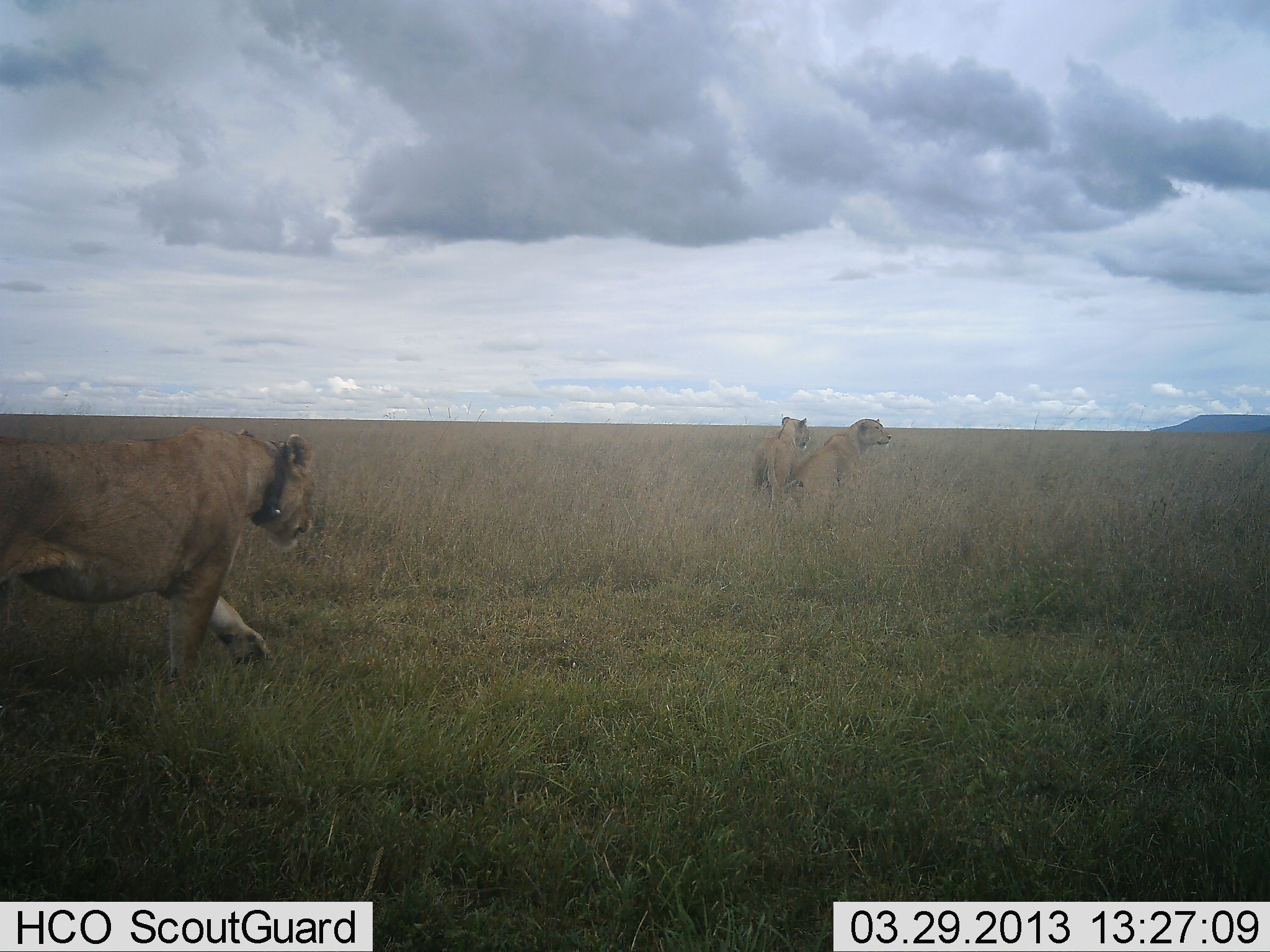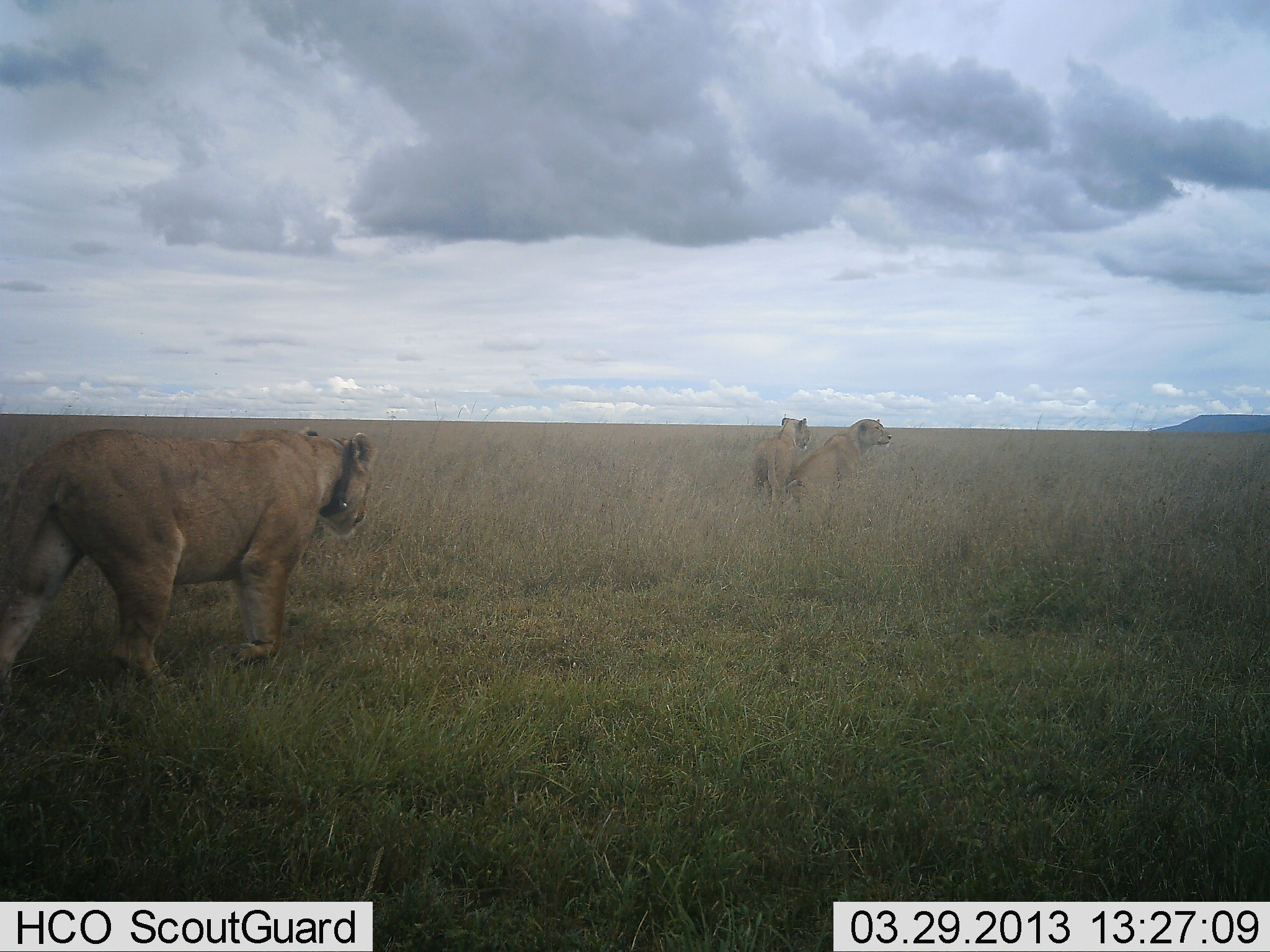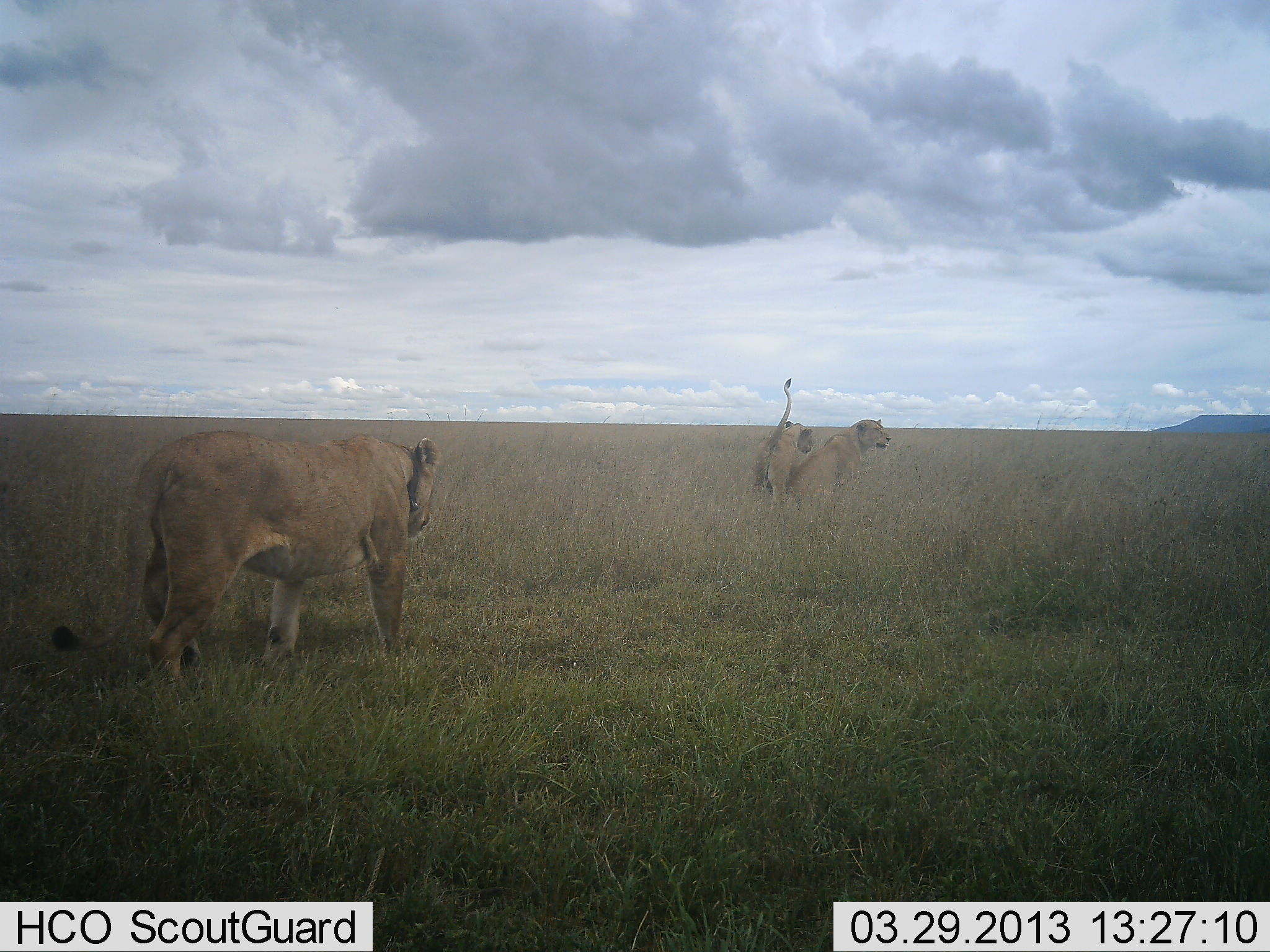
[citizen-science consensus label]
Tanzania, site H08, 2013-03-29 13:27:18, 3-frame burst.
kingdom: Animalia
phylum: Chordata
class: Mammalia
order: Carnivora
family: Felidae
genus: Panthera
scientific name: Panthera leo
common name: lion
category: lionfemale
Lionfemale (lion) (Panthera leo), count 3. Behavior (volunteer vote fractions): standing 36%, resting 38%, moving 97%, interacting 5%. Young present (vote fraction): 8%. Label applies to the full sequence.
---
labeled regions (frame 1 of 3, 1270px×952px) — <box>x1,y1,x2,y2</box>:
animal: <box>0,425,317,701</box>; <box>780,418,892,515</box>; <box>750,416,812,505</box>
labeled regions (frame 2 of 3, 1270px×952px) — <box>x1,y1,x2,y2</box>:
animal: <box>0,428,373,698</box>; <box>782,417,892,501</box>; <box>749,414,811,506</box>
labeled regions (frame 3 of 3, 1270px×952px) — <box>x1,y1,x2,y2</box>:
animal: <box>50,428,444,687</box>; <box>783,419,891,508</box>; <box>750,376,815,513</box>